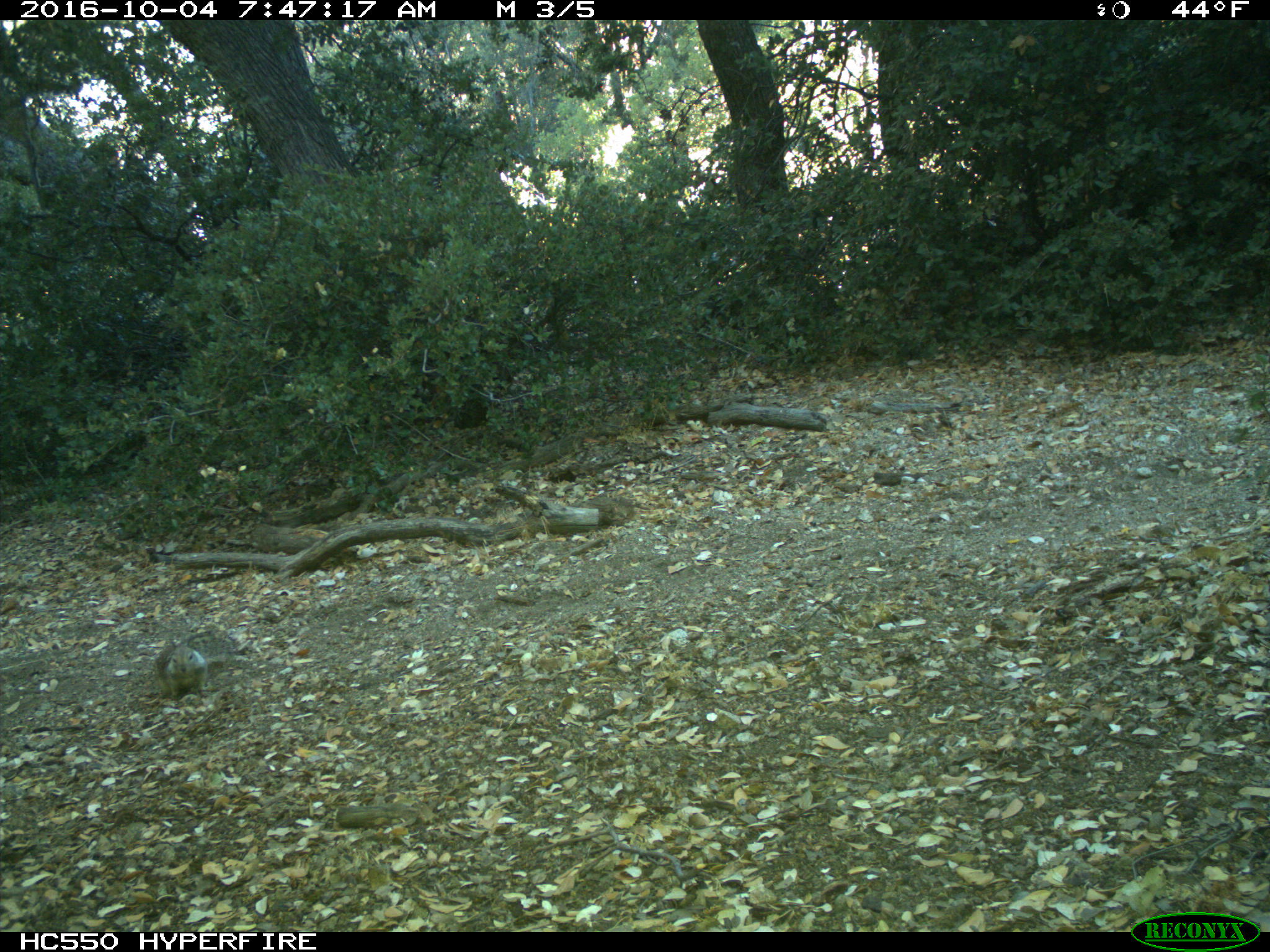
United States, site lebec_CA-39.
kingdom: Animalia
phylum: Chordata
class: Mammalia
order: Rodentia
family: Sciuridae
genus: Otospermophilus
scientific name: Otospermophilus beecheyi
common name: california ground squirrel